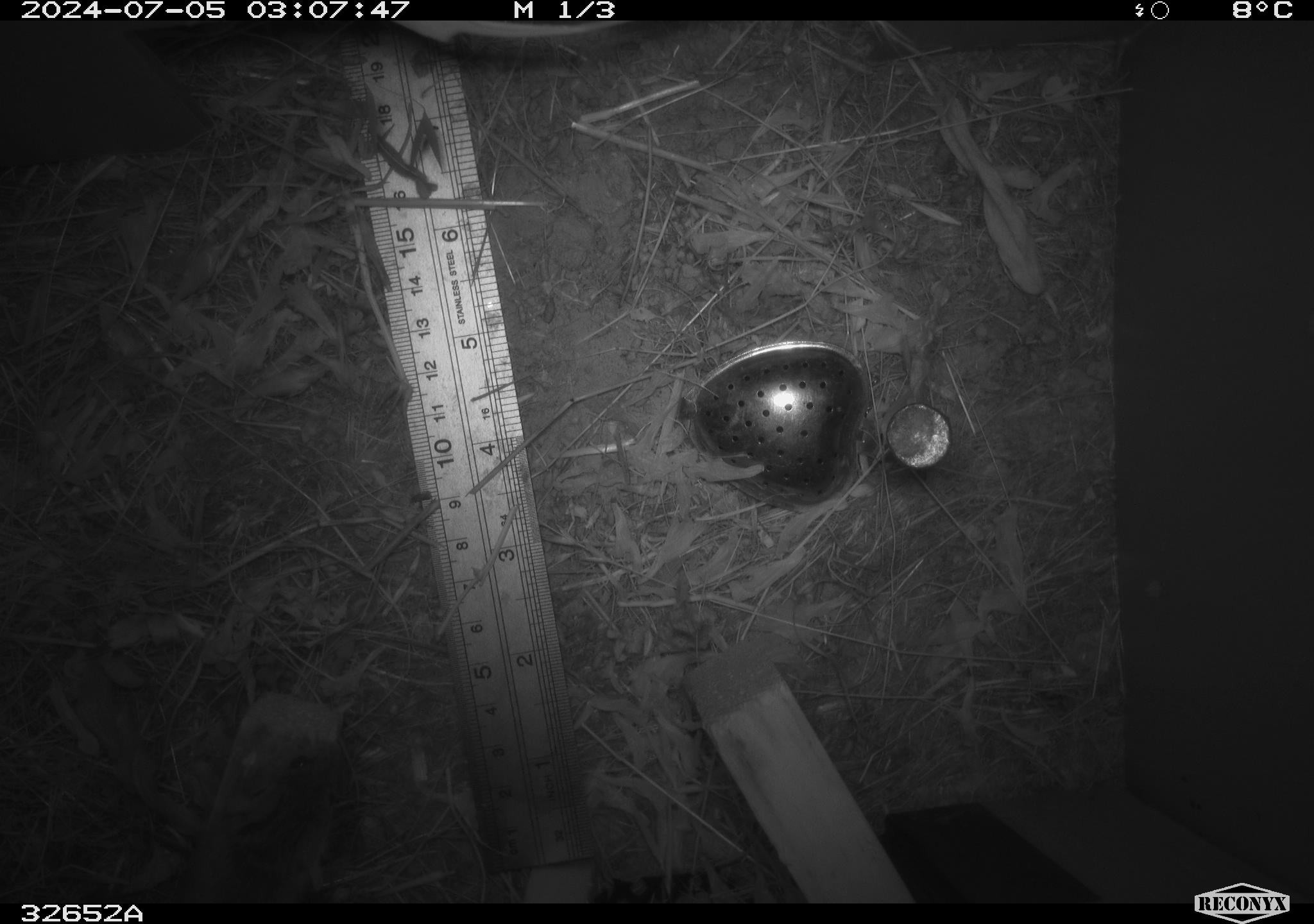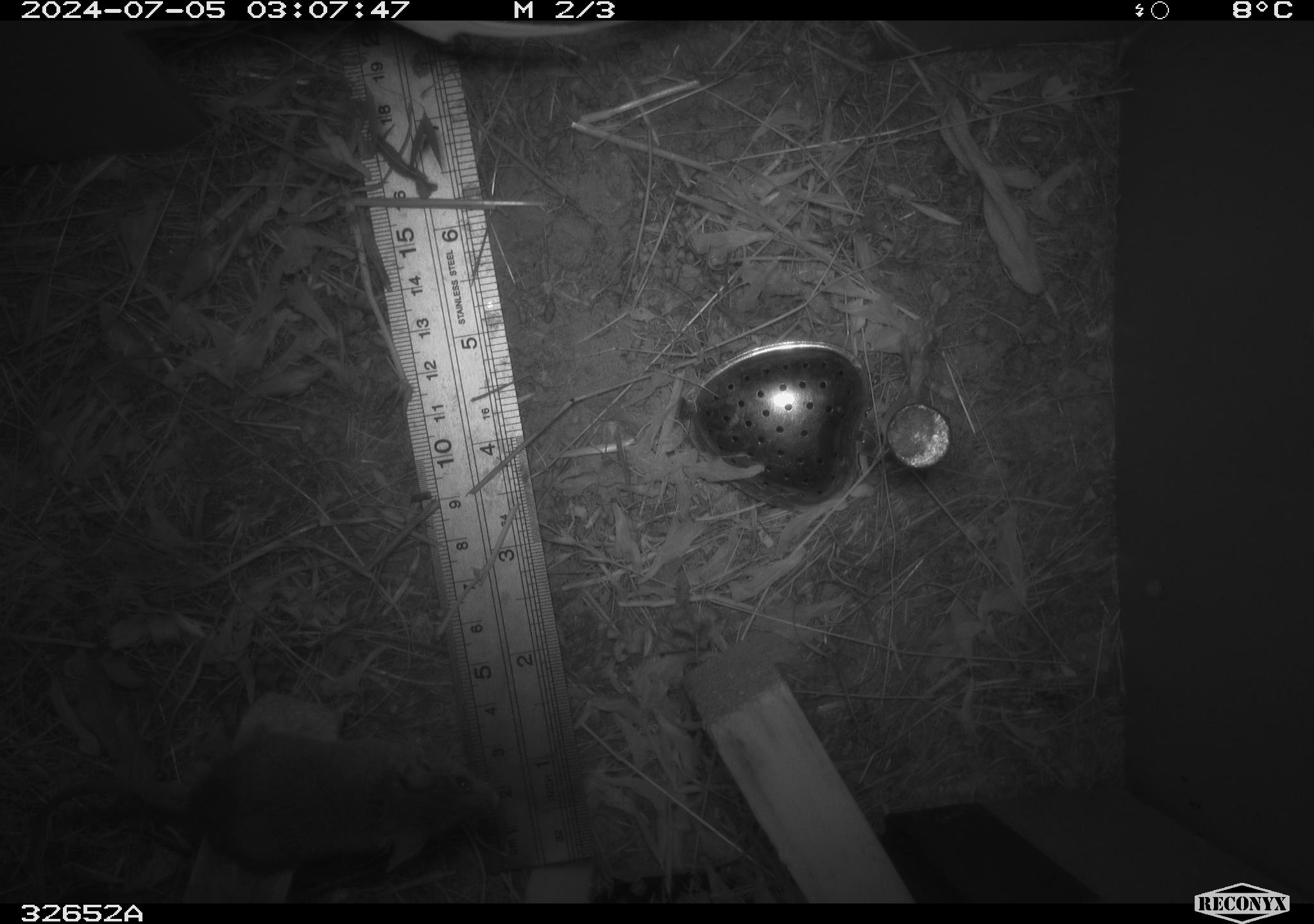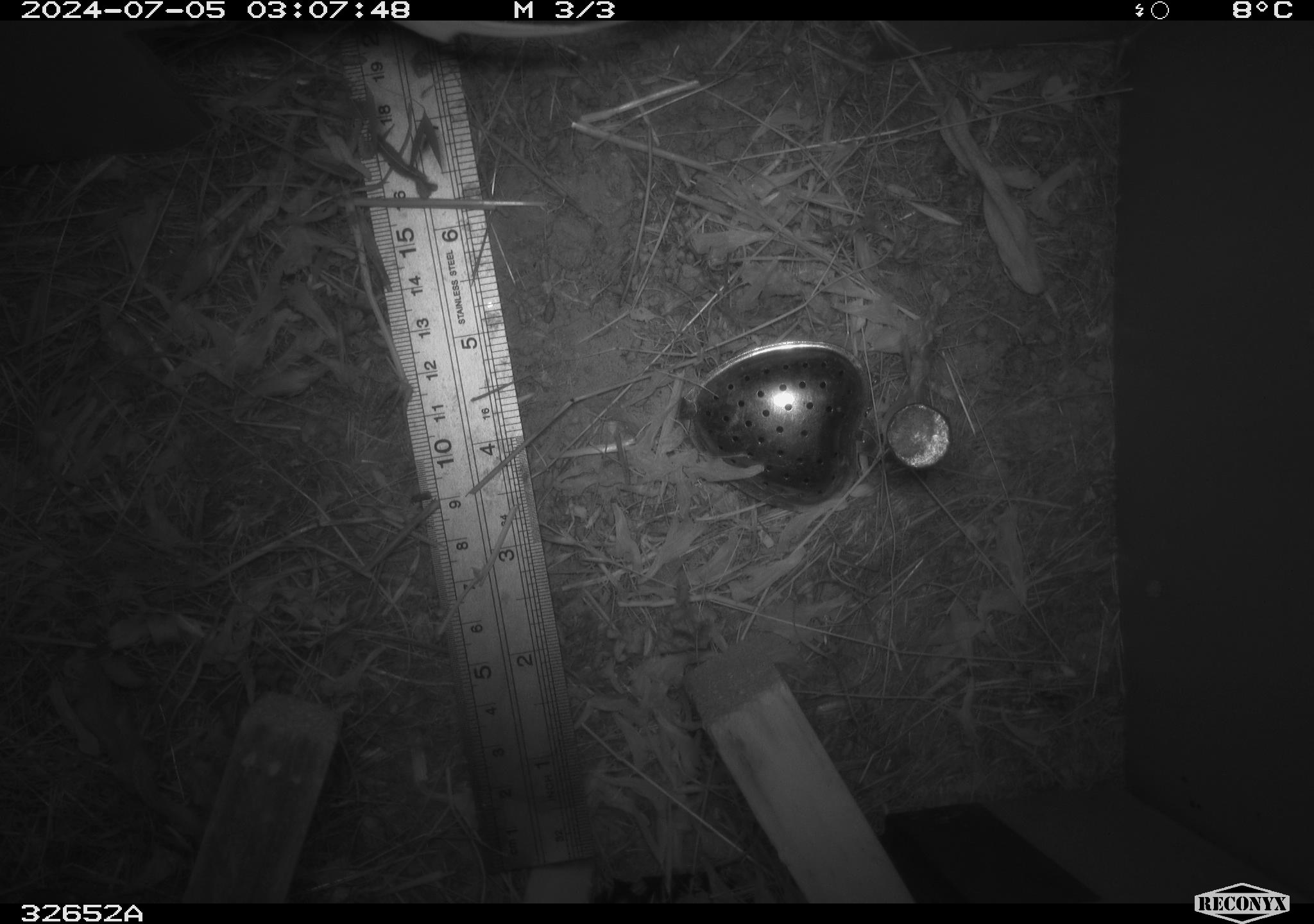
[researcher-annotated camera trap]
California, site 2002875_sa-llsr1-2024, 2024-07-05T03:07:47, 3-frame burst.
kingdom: Animalia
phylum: Chordata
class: Mammalia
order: Rodentia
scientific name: Rodentia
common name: mouse species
Mouse species (Rodentia).